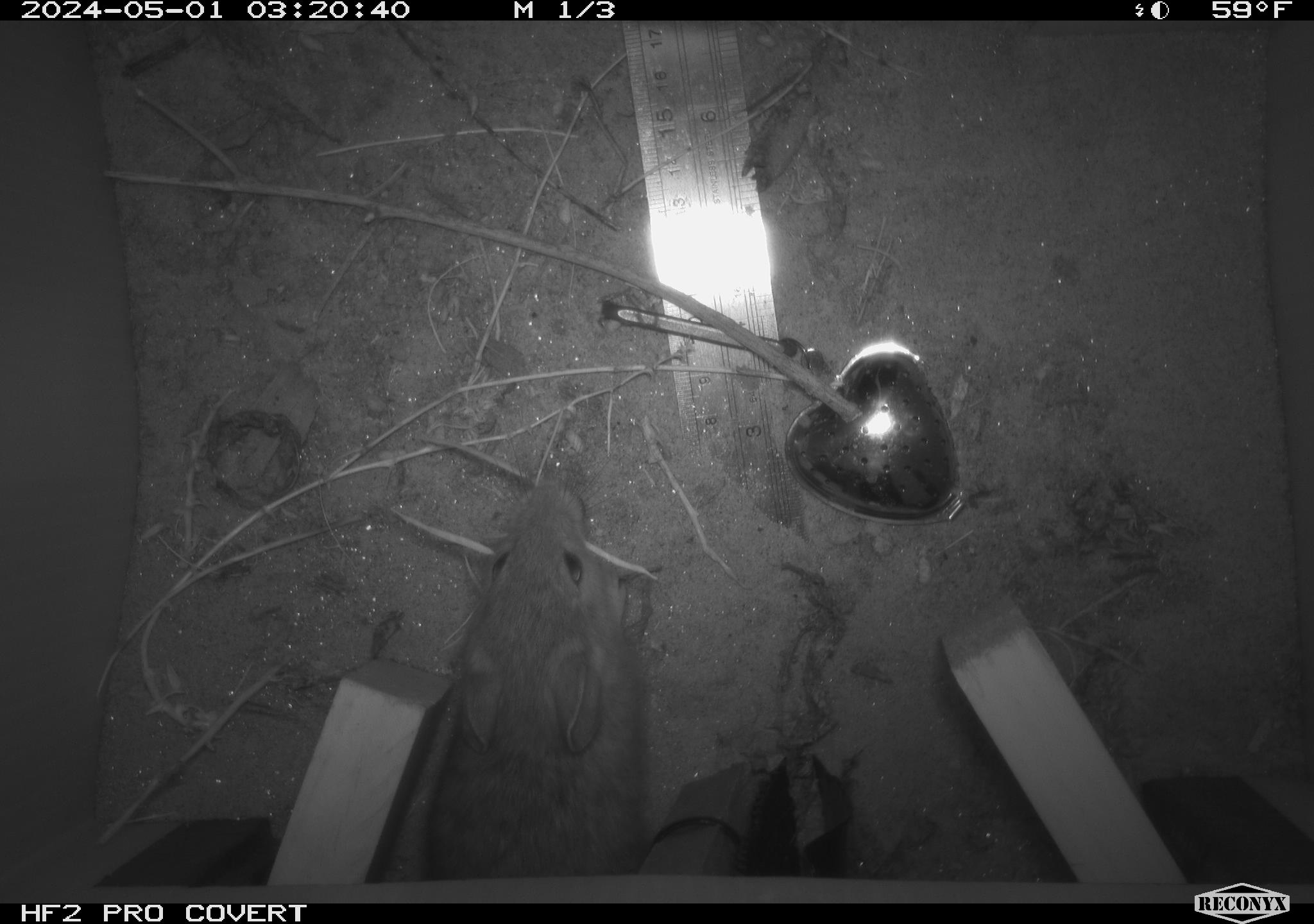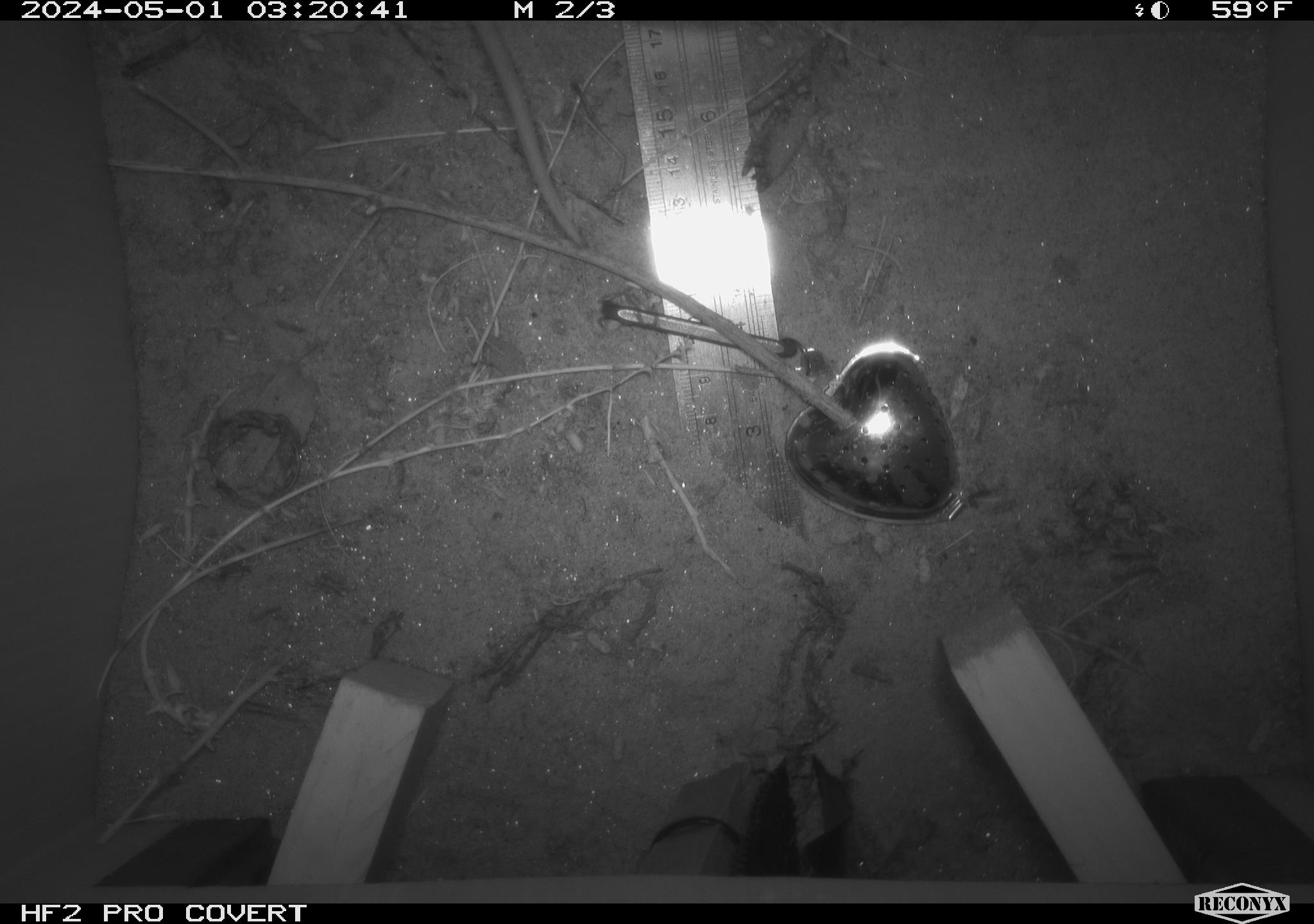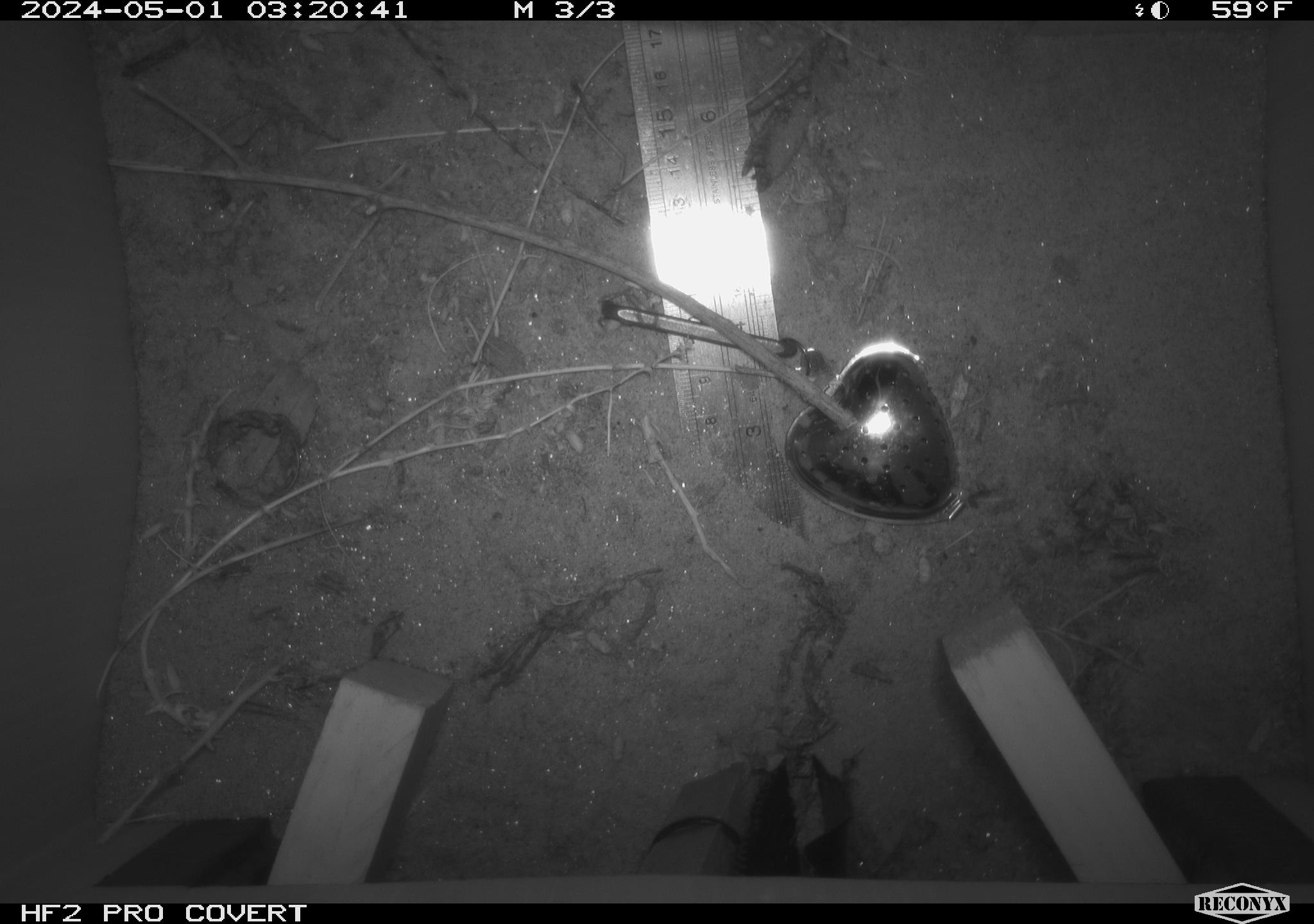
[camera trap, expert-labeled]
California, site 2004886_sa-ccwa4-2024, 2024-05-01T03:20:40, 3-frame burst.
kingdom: Animalia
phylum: Chordata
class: Mammalia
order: Rodentia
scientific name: Rodentia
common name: woodrat or rat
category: woodrat or rat species